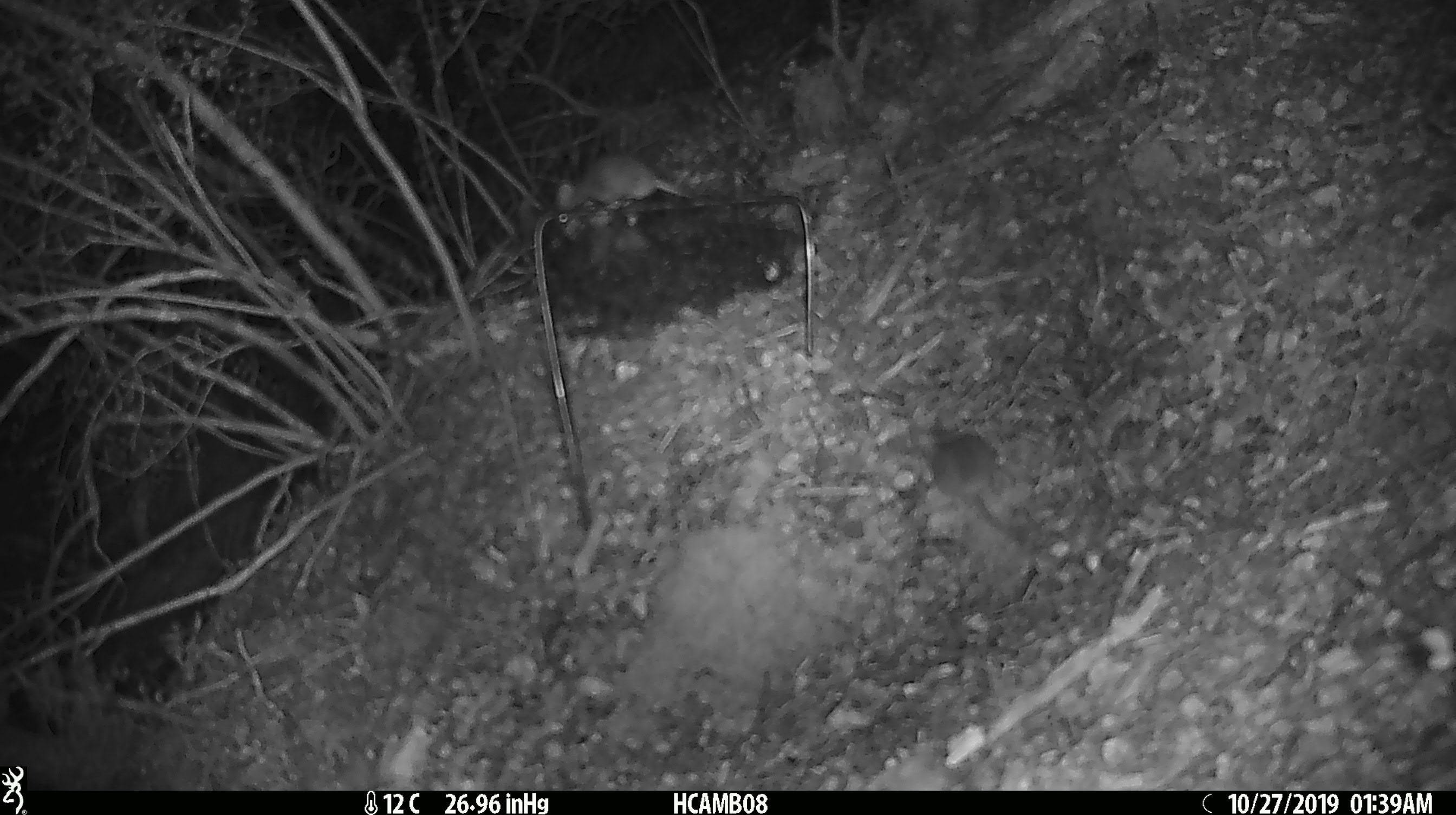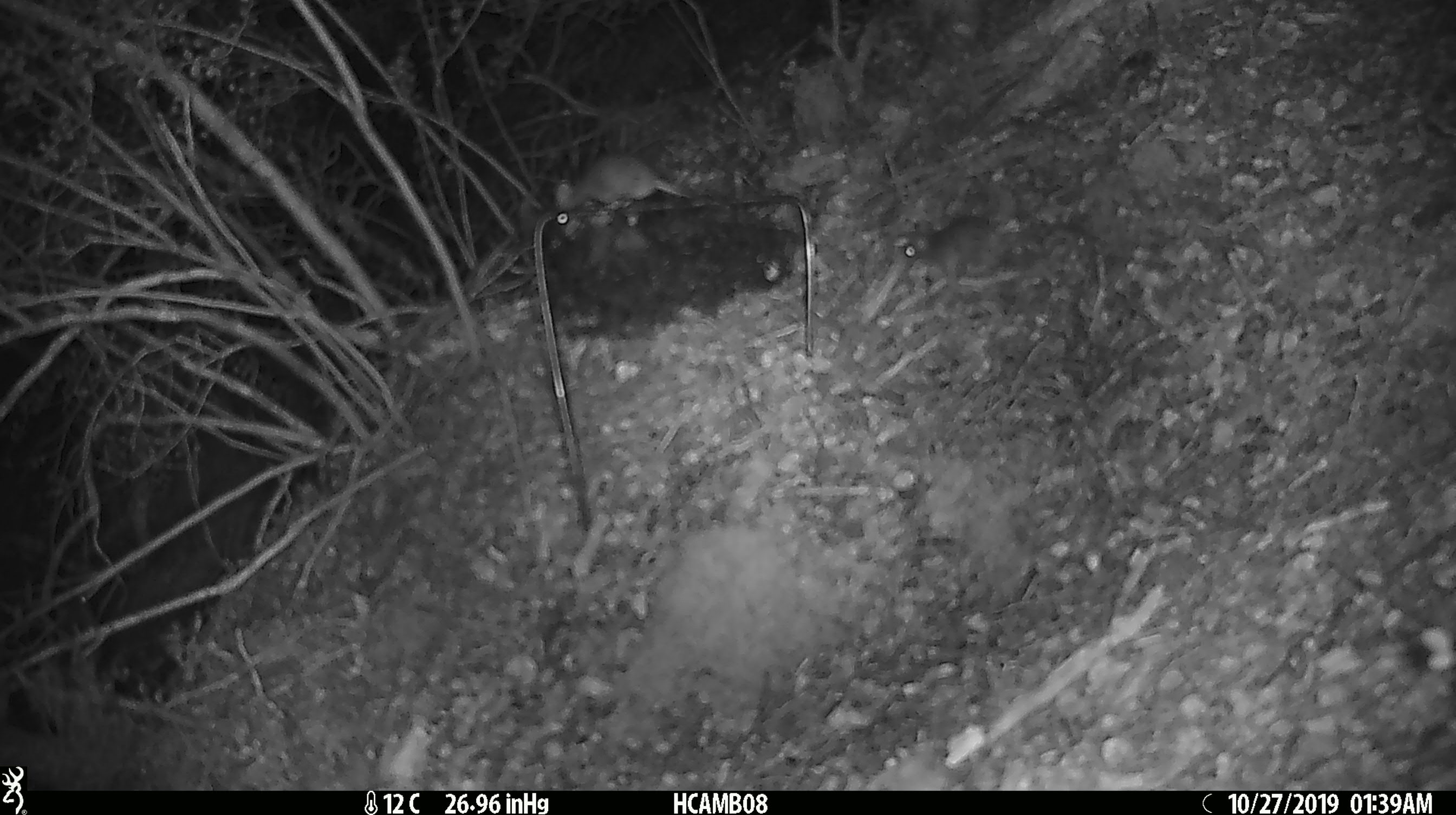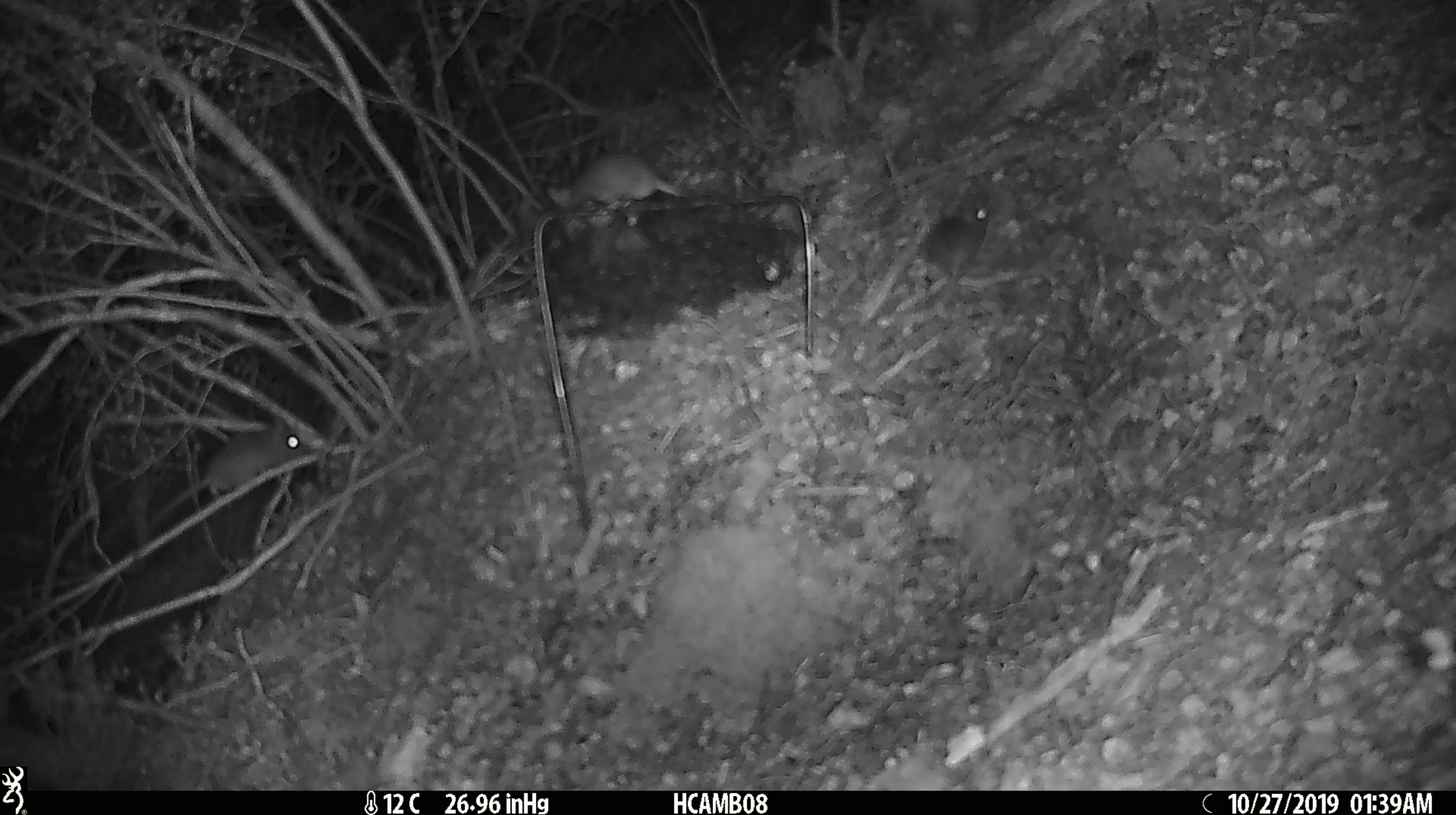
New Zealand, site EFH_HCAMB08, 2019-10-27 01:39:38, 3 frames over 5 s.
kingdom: Animalia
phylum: Chordata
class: Mammalia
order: Rodentia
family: Muridae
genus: Mus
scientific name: Mus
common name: mouse